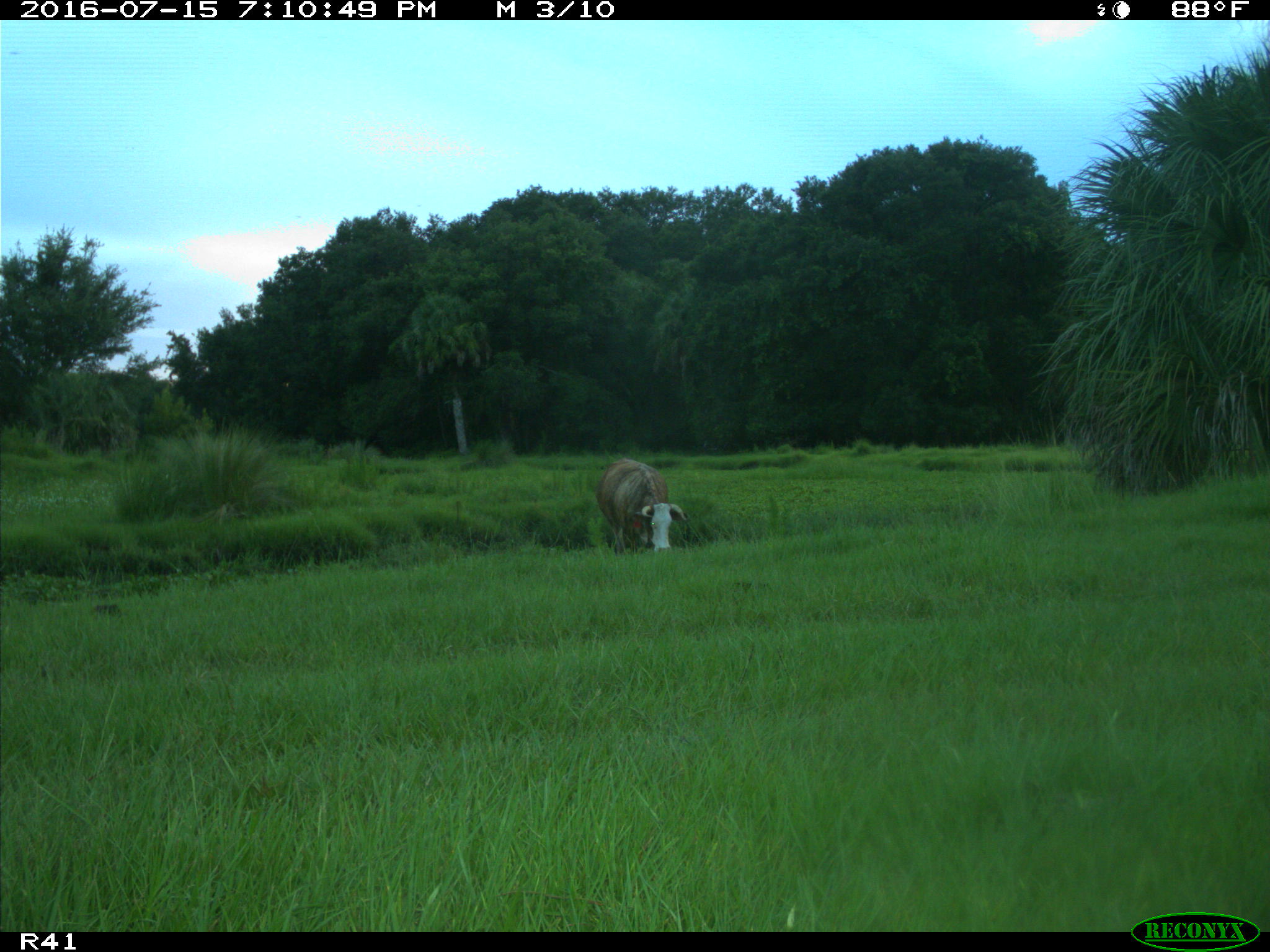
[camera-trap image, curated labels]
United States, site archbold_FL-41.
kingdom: Animalia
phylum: Chordata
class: Mammalia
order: Artiodactyla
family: Bovidae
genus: Bos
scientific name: Bos taurus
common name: domestic cow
Bos taurus (domestic cow).